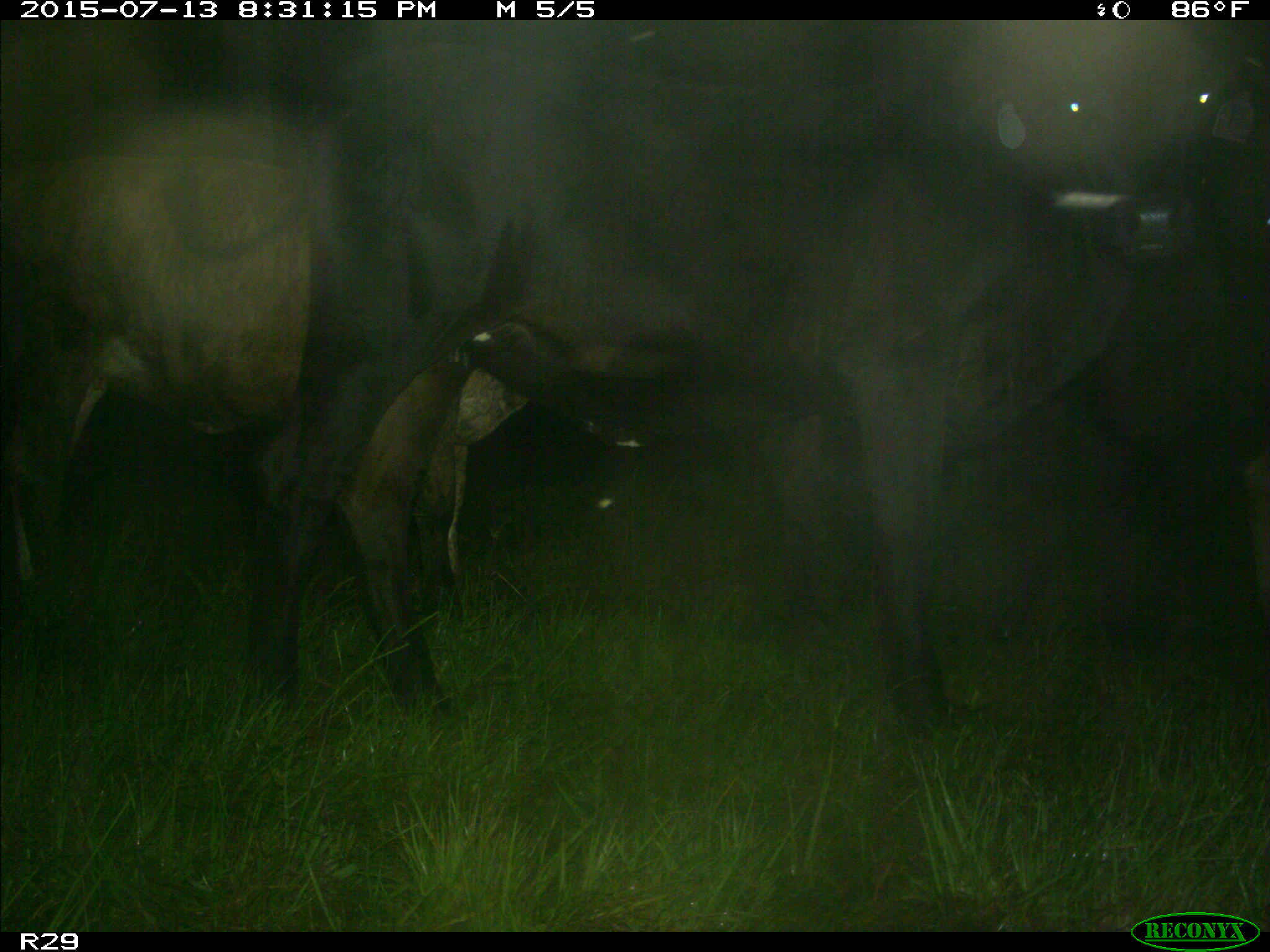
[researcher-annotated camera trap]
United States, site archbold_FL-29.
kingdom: Animalia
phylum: Chordata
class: Mammalia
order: Artiodactyla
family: Bovidae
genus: Bos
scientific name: Bos taurus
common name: domestic cow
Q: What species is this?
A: Bos taurus (domestic cow).